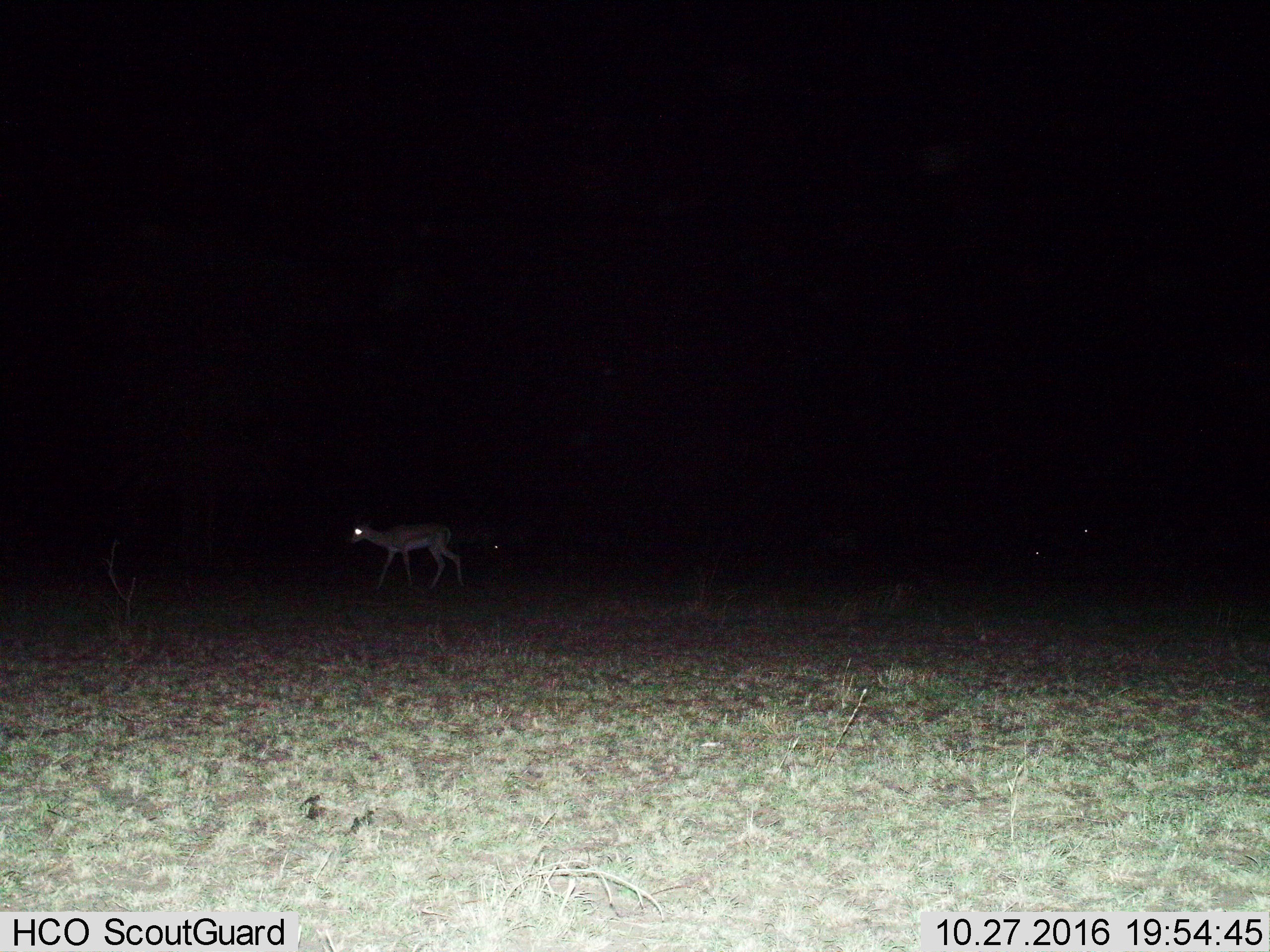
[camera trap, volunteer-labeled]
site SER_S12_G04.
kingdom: Animalia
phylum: Chordata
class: Mammalia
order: Artiodactyla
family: Bovidae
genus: Nanger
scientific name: Nanger granti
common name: grant's gazelle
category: gazellegrants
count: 4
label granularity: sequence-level